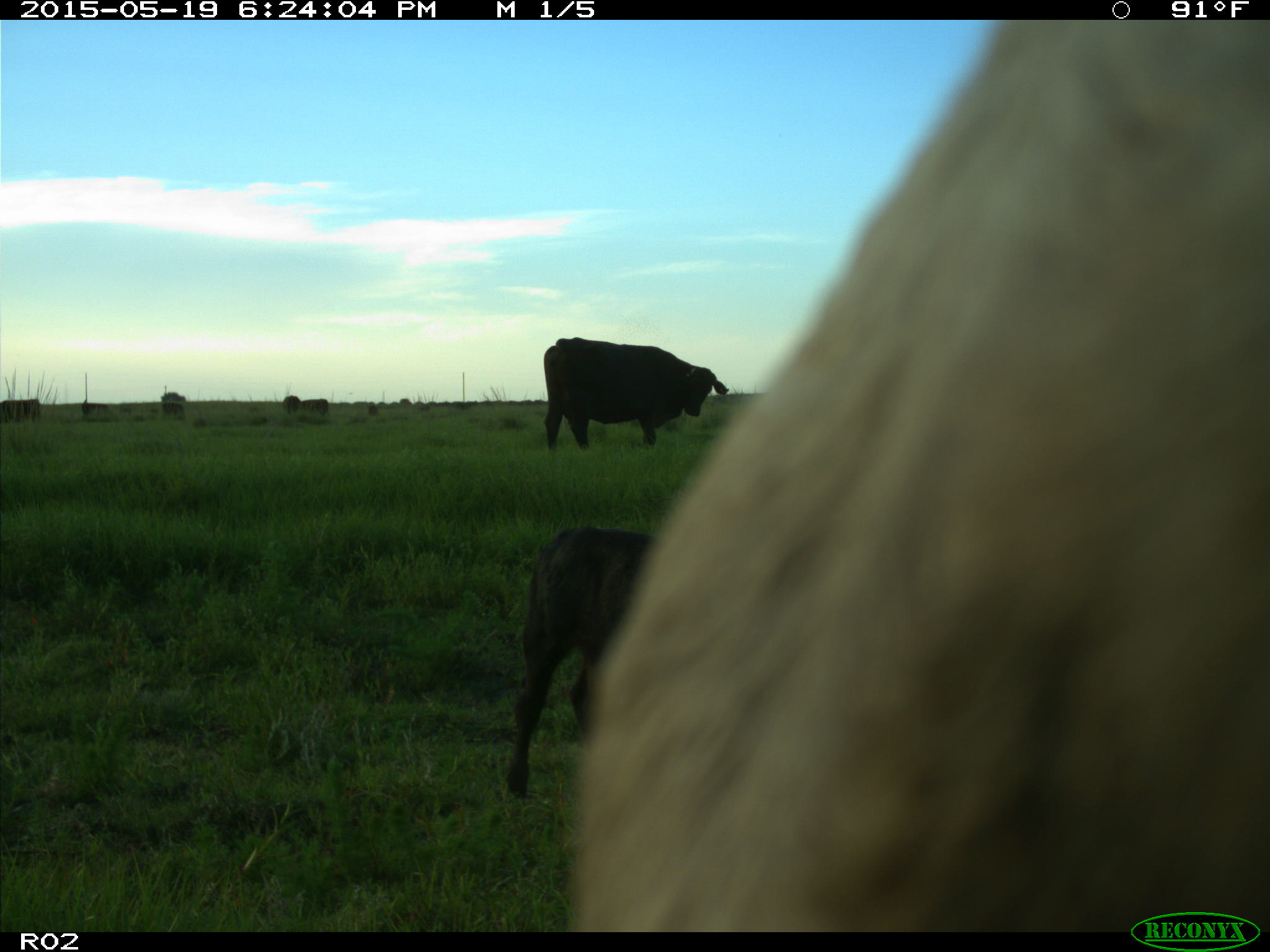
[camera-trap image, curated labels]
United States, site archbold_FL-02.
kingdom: Animalia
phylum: Chordata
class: Mammalia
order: Artiodactyla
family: Bovidae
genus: Bos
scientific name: Bos taurus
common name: domestic cow